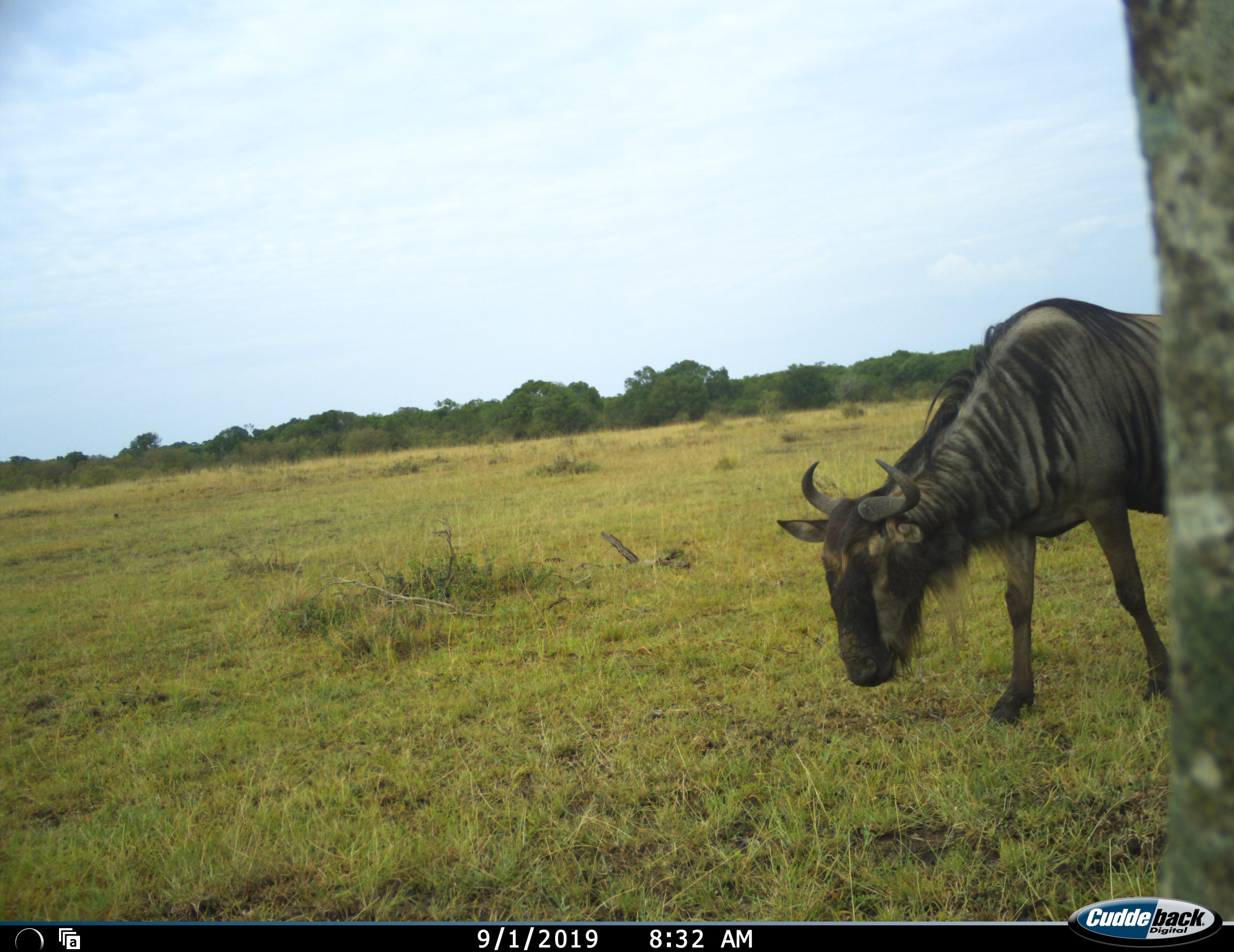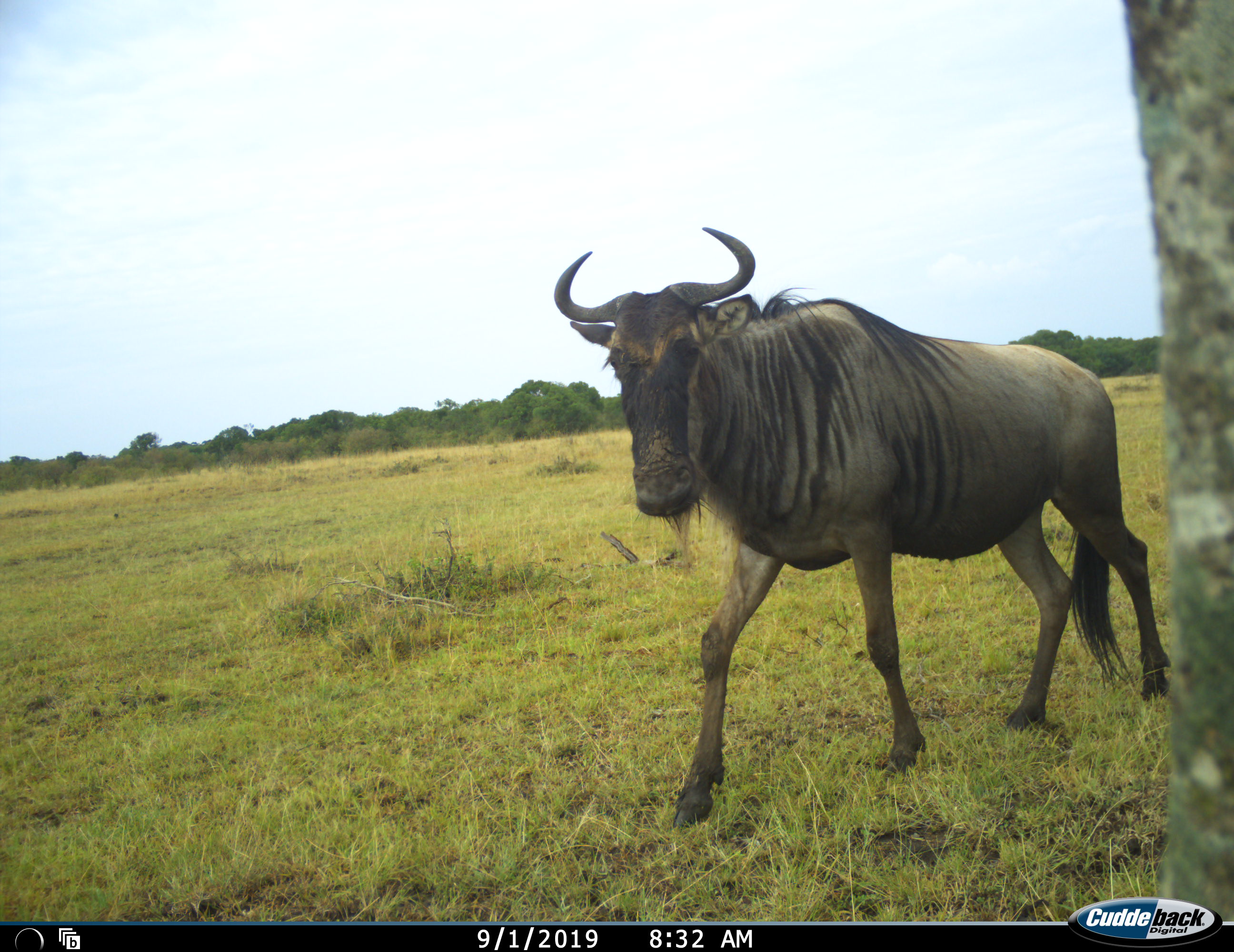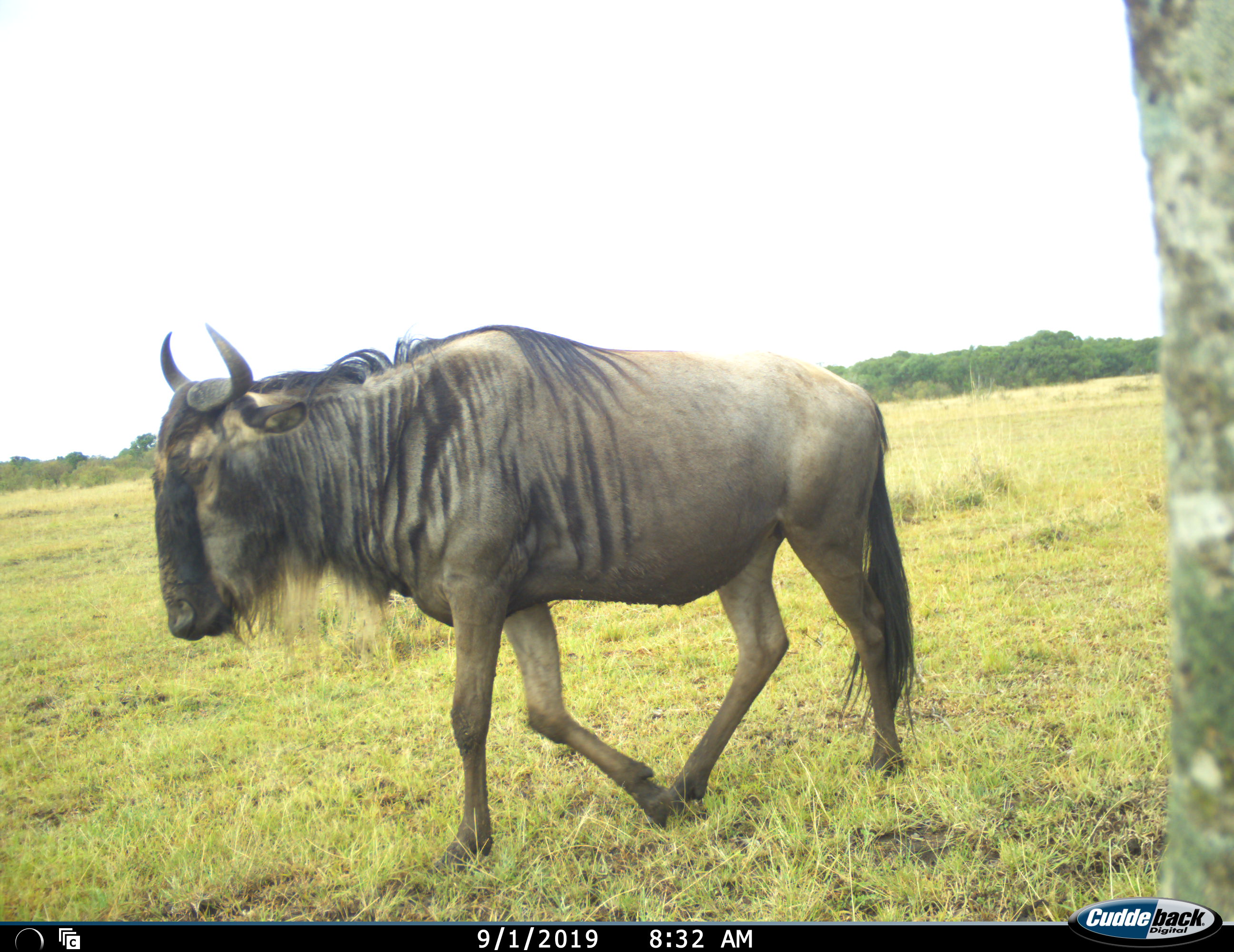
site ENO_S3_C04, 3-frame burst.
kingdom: Animalia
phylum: Chordata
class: Mammalia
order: Artiodactyla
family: Bovidae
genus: Connochaetes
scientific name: Connochaetes taurinus taurinus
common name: blue wildebeest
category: wildebeestblue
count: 1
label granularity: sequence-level